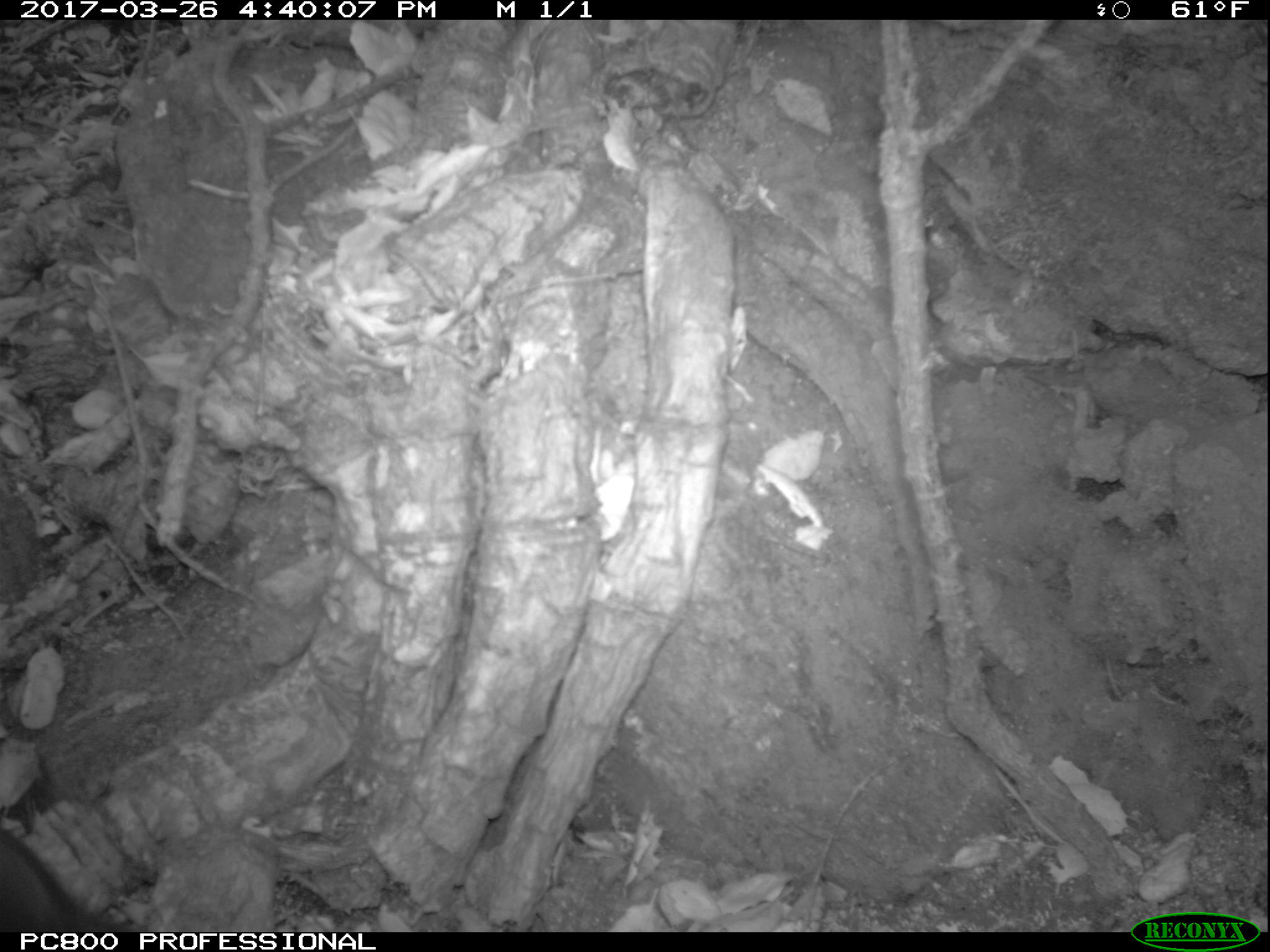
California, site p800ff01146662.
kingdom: Animalia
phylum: Chordata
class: Mammalia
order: Rodentia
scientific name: Rodentia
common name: rodent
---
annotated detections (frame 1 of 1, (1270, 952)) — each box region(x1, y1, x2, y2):
rodent: region(0, 824, 133, 933)